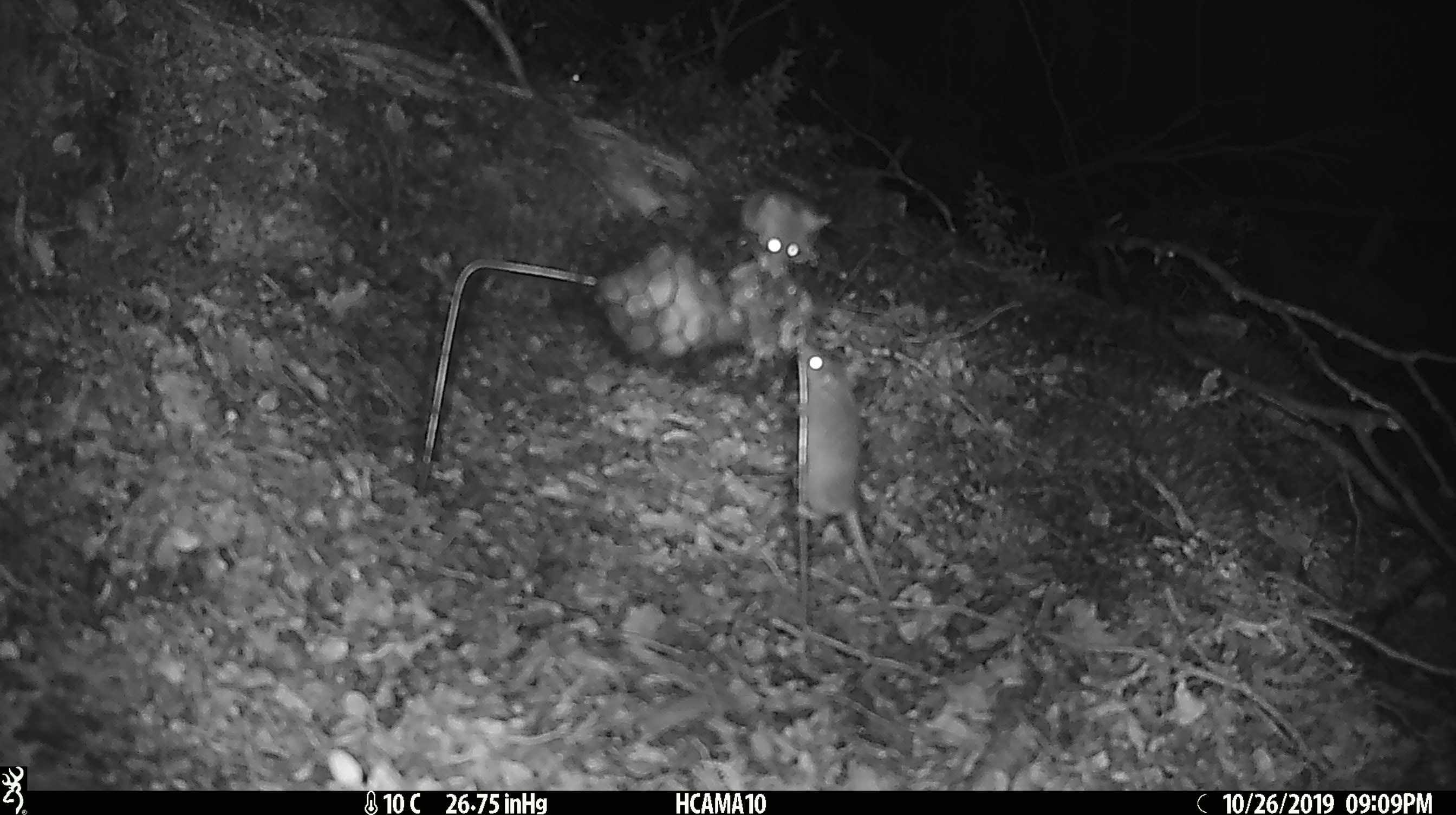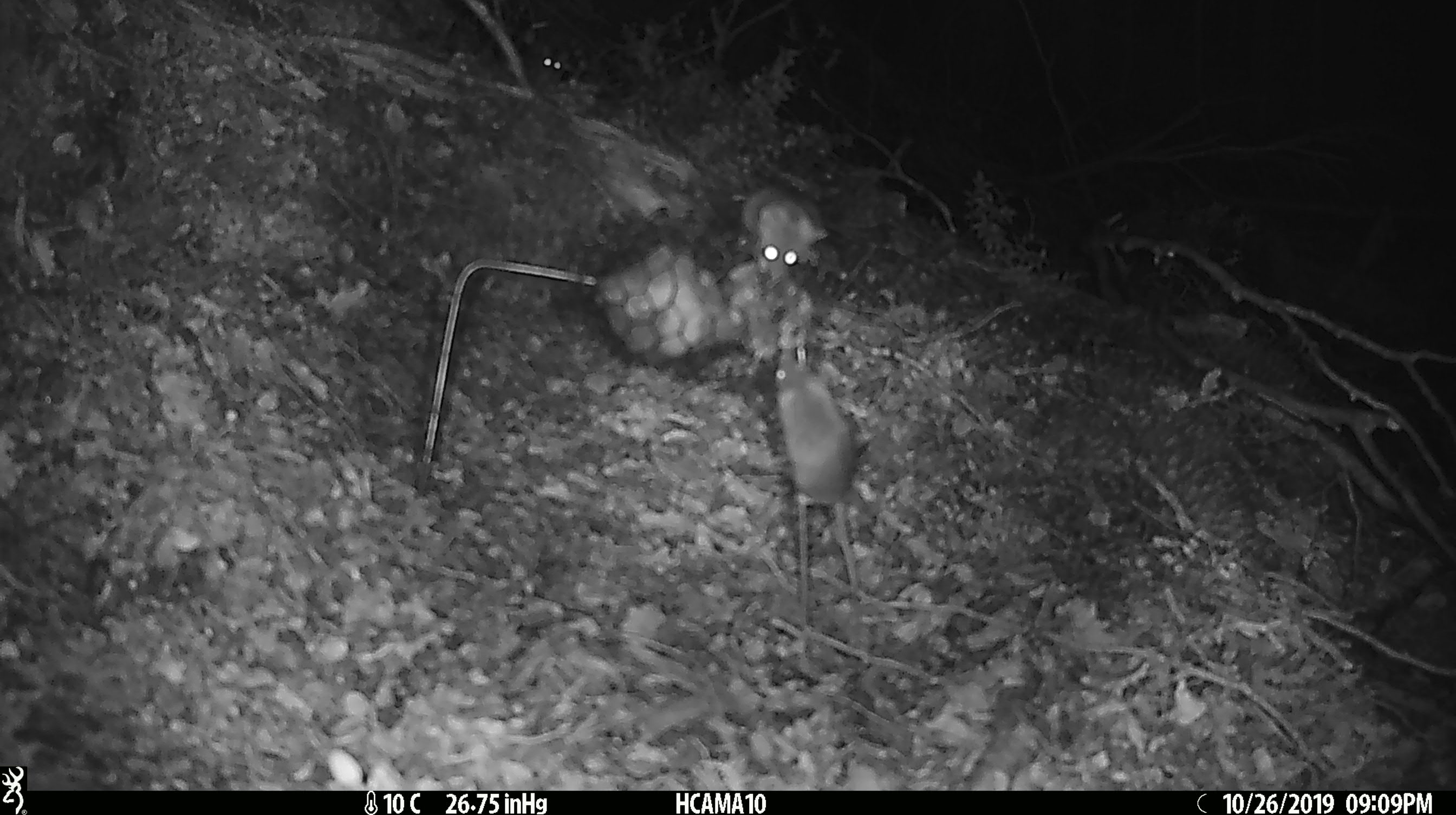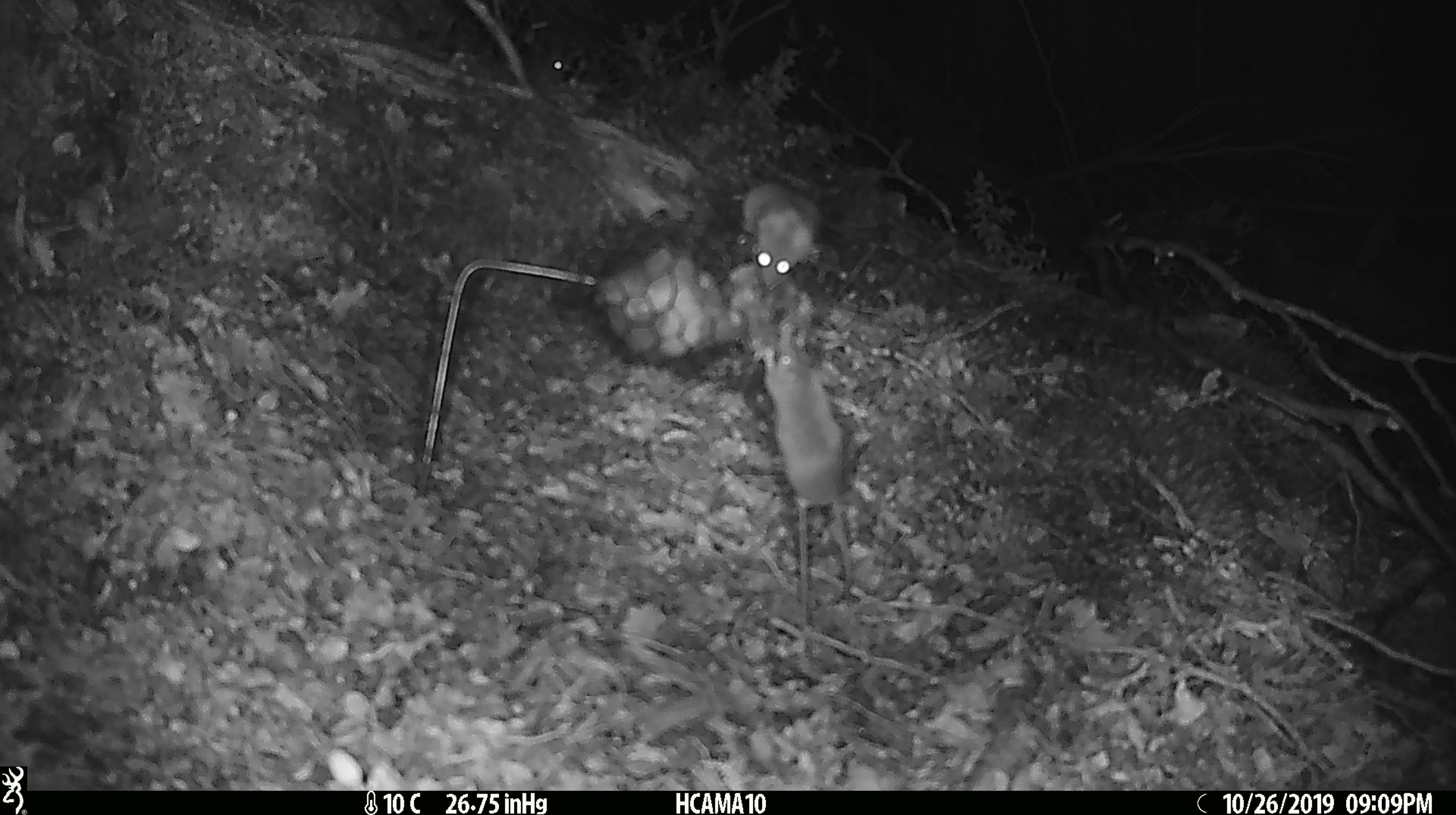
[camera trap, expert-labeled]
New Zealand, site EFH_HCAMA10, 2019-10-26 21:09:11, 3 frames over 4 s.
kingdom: Animalia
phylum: Chordata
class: Mammalia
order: Rodentia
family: Muridae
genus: Mus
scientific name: Mus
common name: mouse